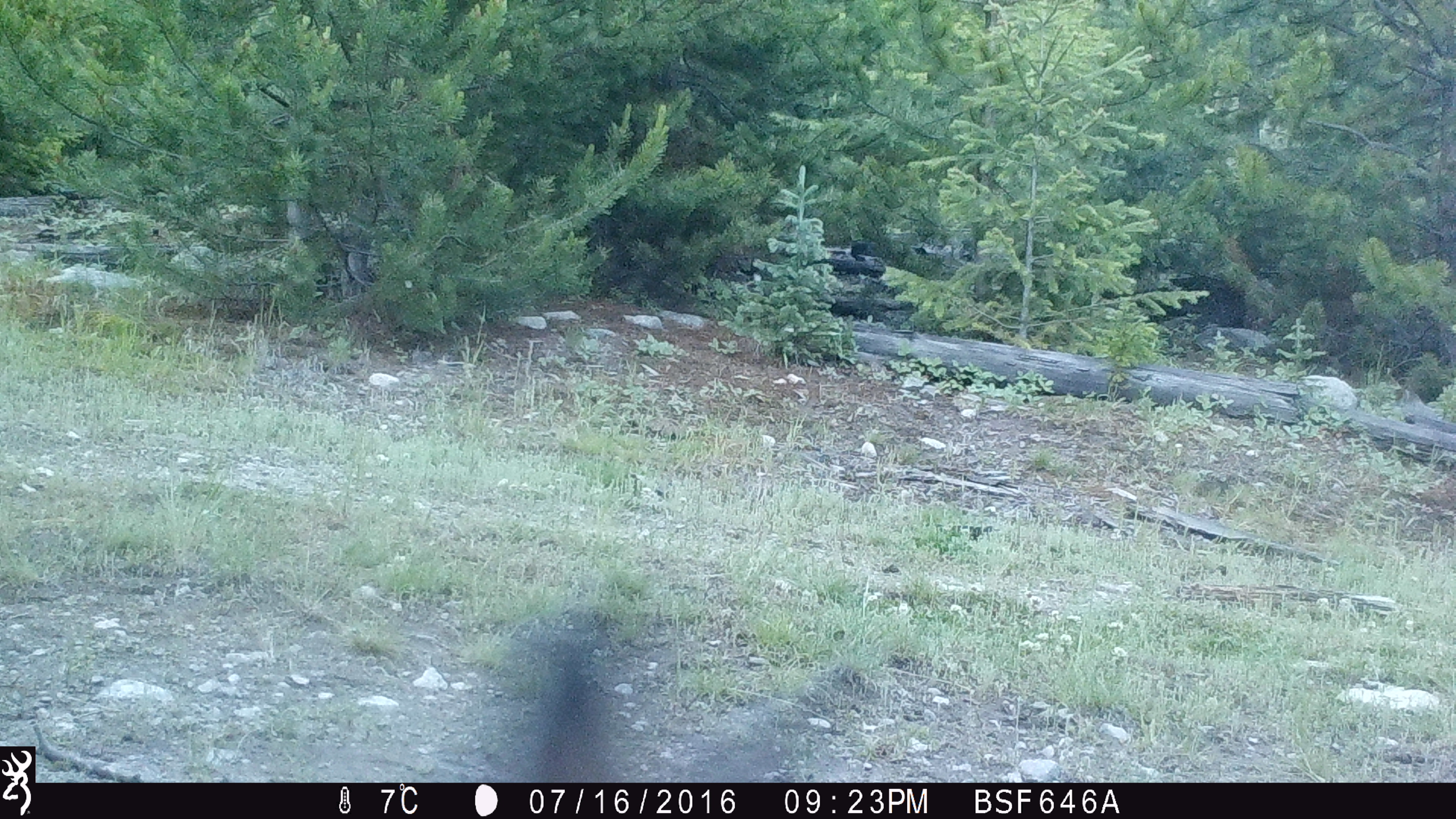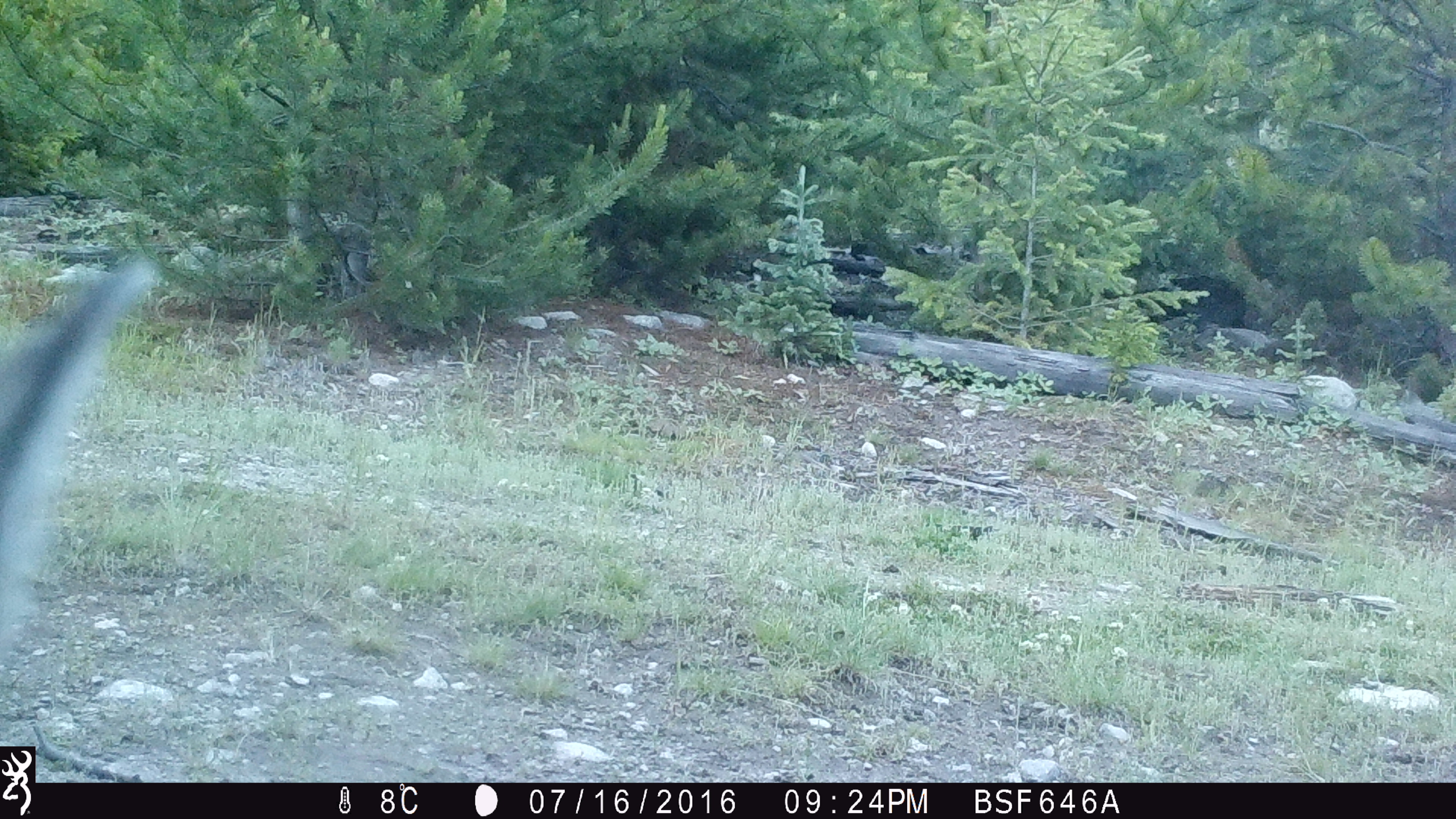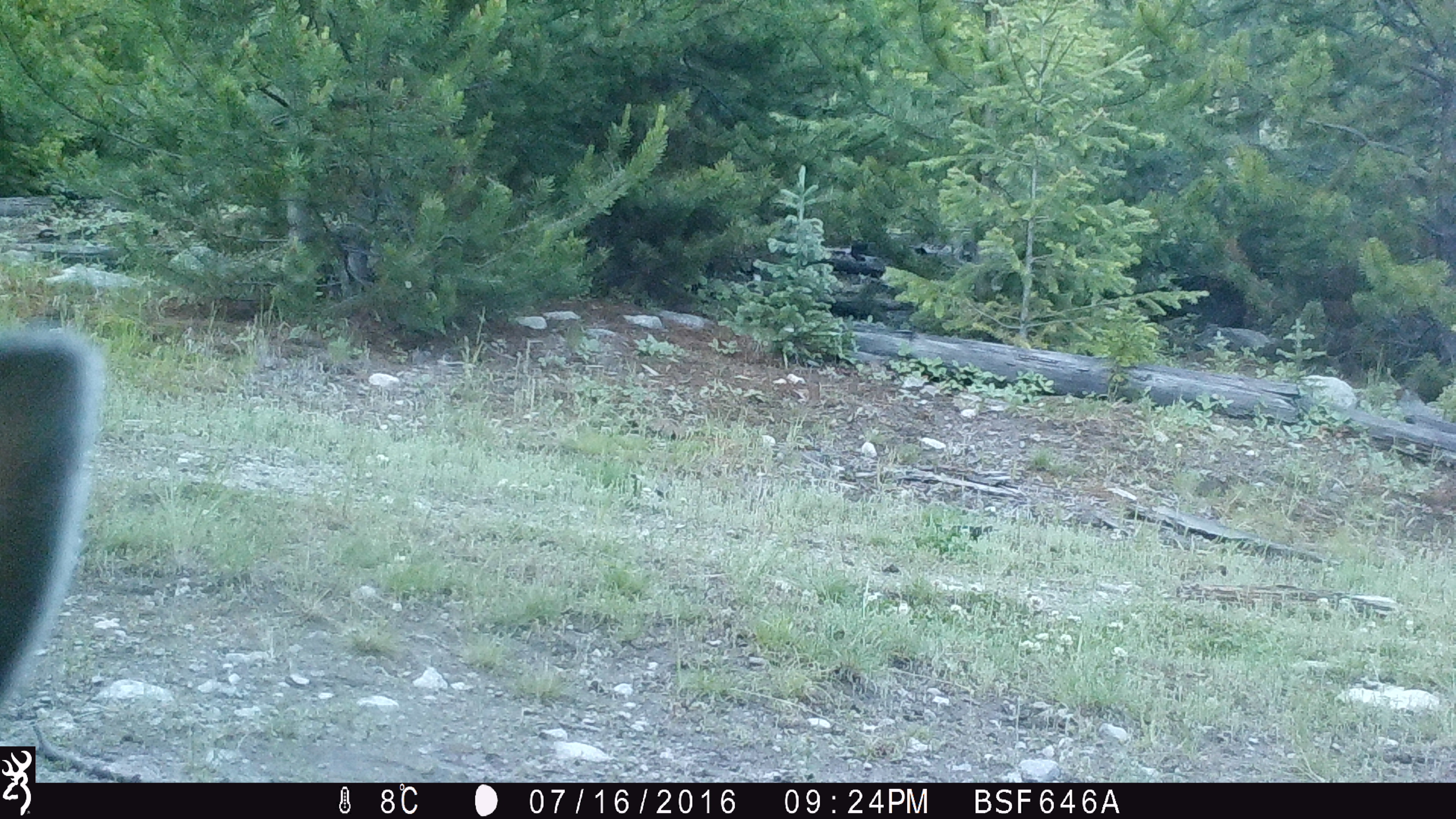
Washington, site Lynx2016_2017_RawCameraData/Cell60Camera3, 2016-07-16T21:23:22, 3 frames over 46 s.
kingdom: Animalia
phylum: Chordata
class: Mammalia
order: Lagomorpha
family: Leporidae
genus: Lepus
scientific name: Lepus americanus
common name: snowshoe hare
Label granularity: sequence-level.